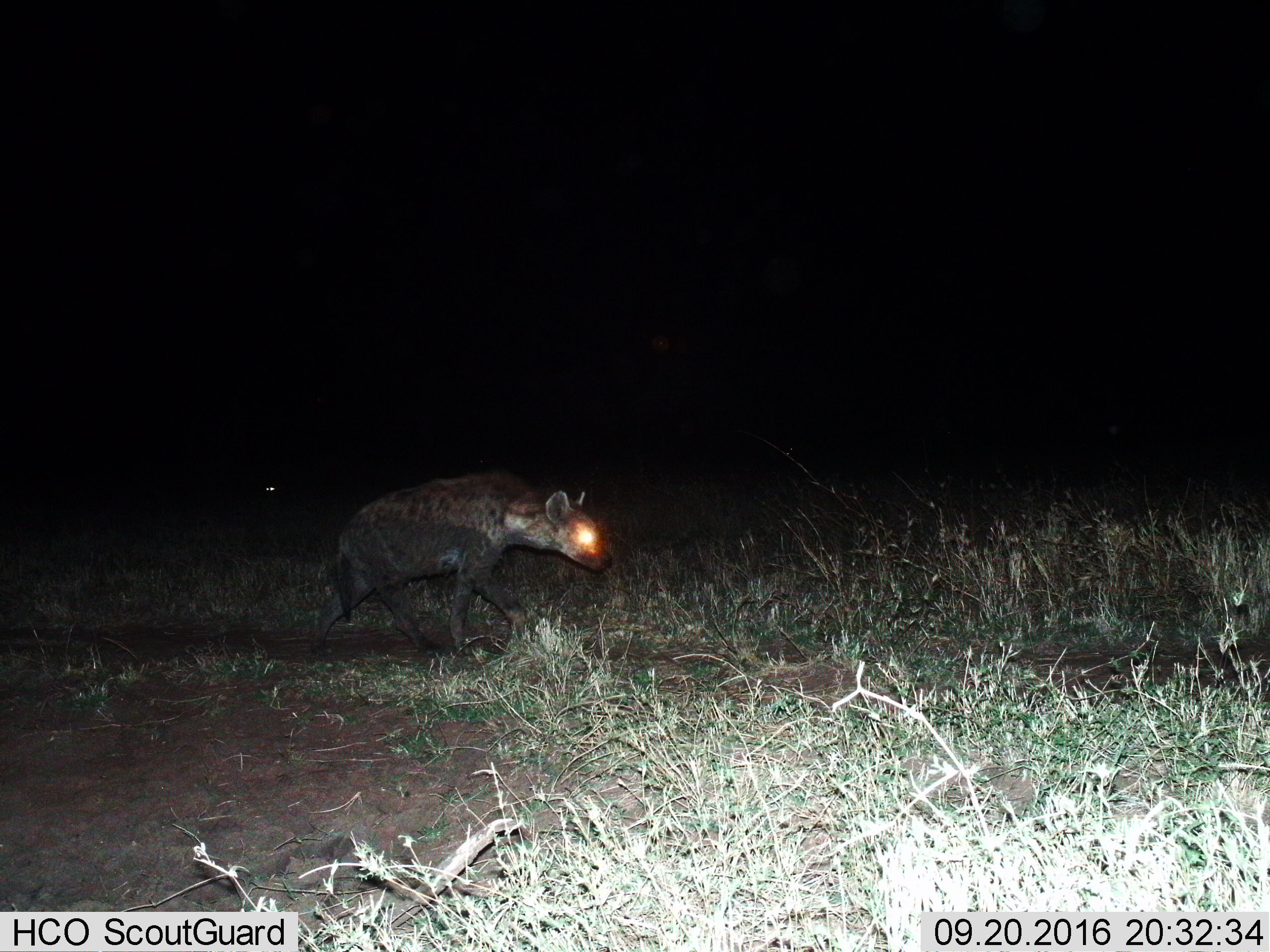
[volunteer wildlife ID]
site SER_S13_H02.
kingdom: Animalia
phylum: Chordata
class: Mammalia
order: Carnivora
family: Hyaenidae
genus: Crocuta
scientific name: Crocuta crocuta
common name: spotted hyena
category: hyenaspotted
Hyenaspotted (spotted hyena) (Crocuta crocuta), count 1. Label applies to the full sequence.